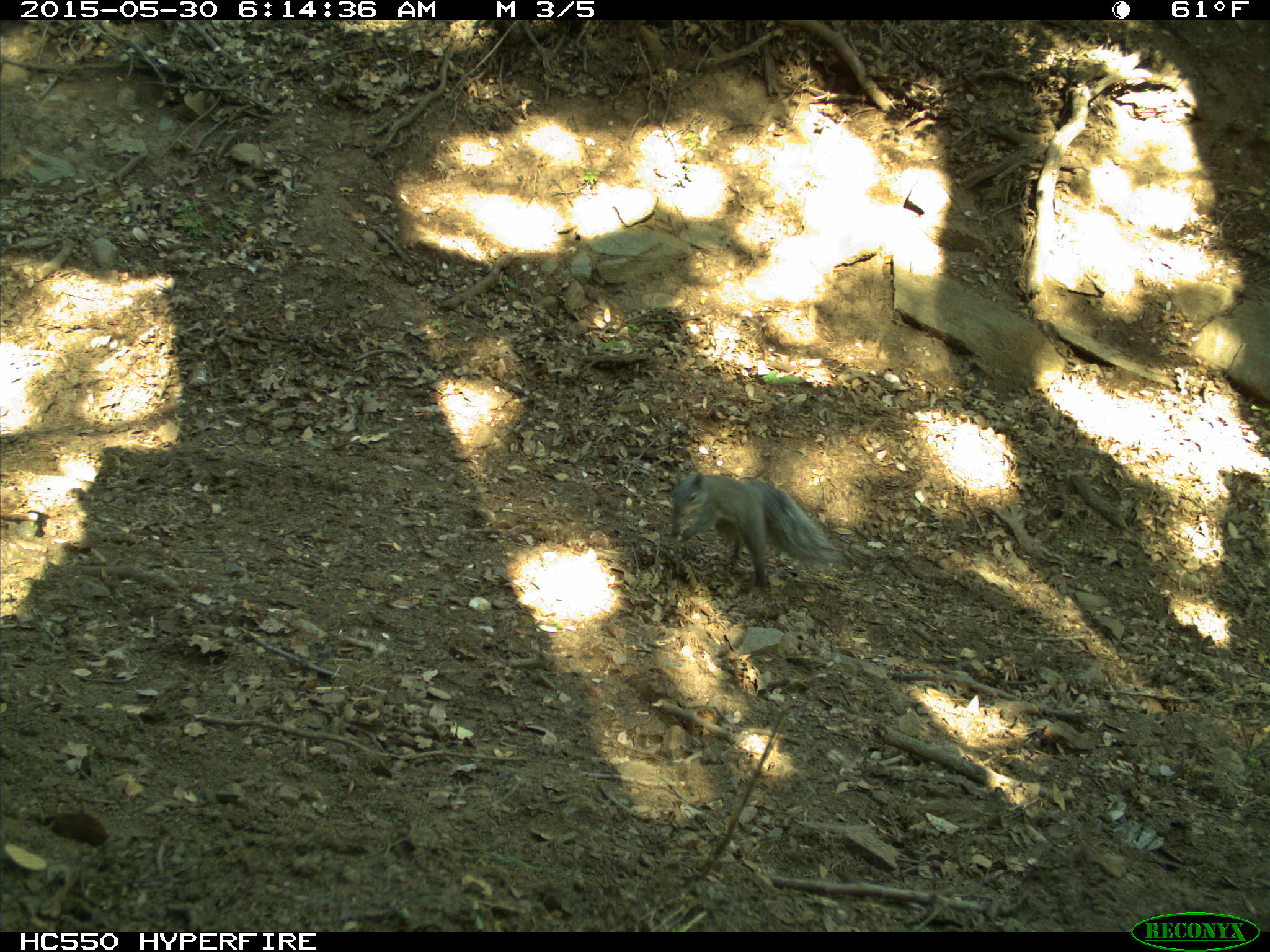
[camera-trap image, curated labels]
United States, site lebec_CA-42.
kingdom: Animalia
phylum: Chordata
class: Mammalia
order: Rodentia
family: Sciuridae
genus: Sciurus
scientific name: Sciurus carolinensis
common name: eastern gray squirrel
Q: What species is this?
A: Sciurus carolinensis (eastern gray squirrel).